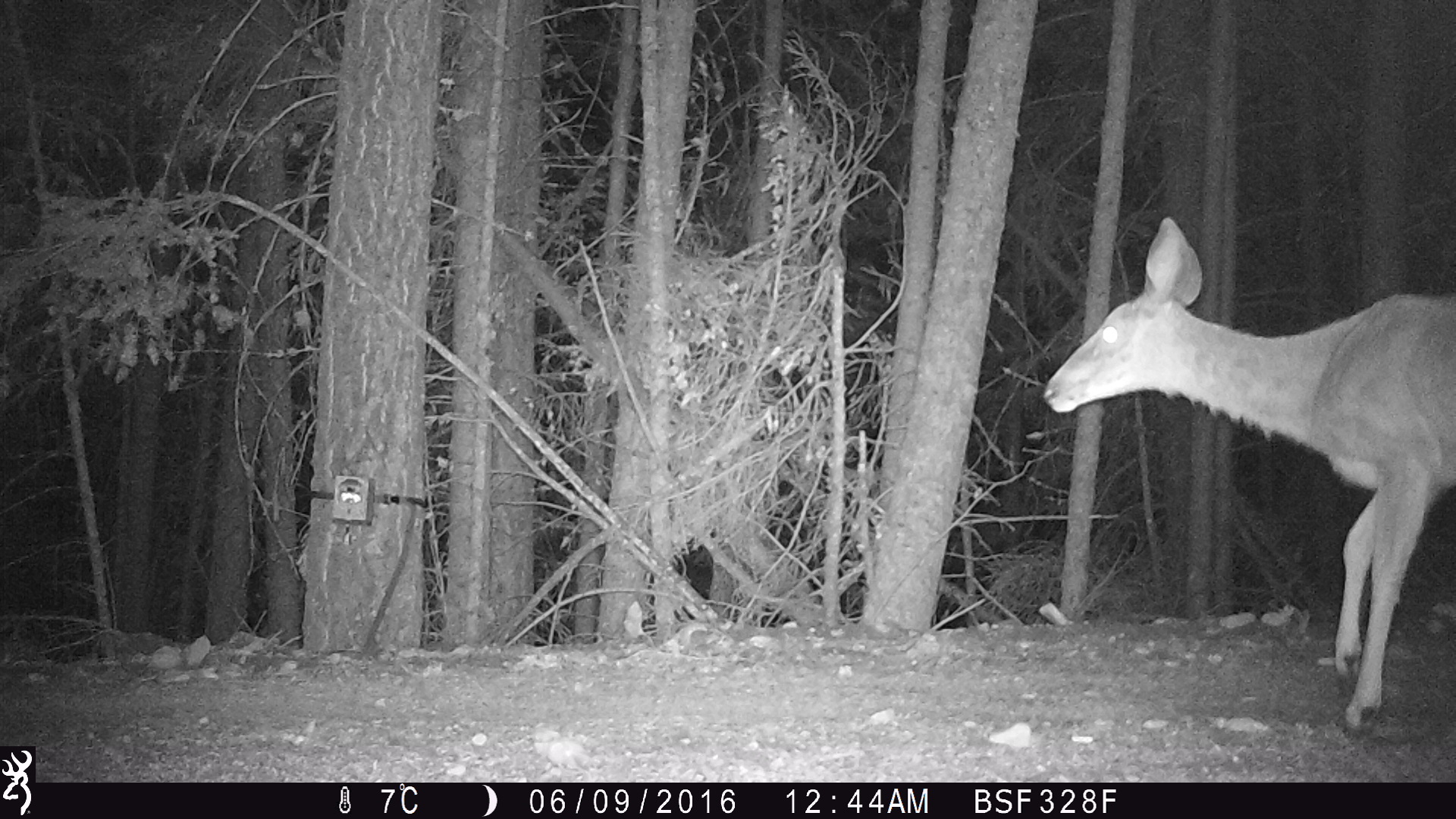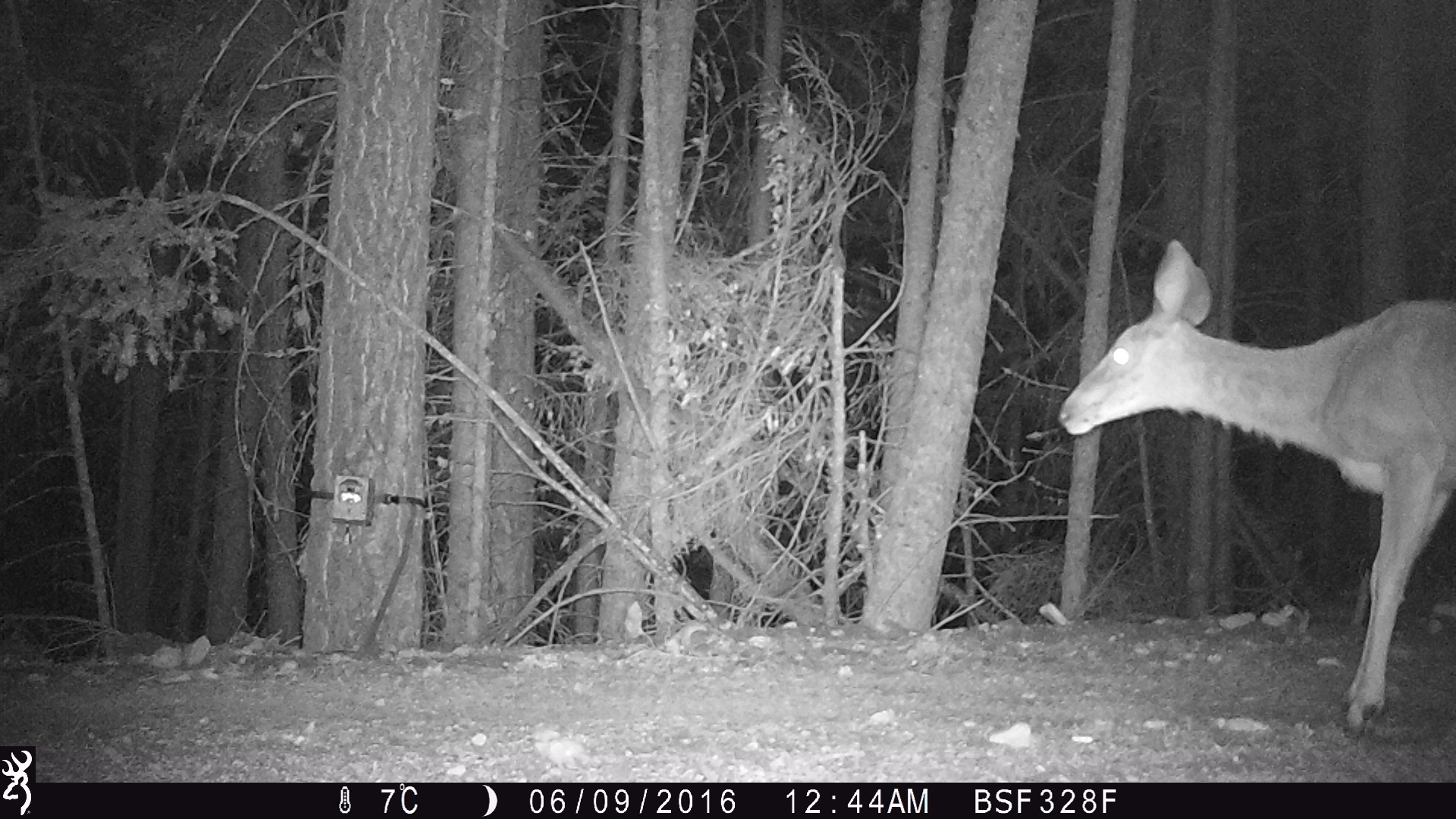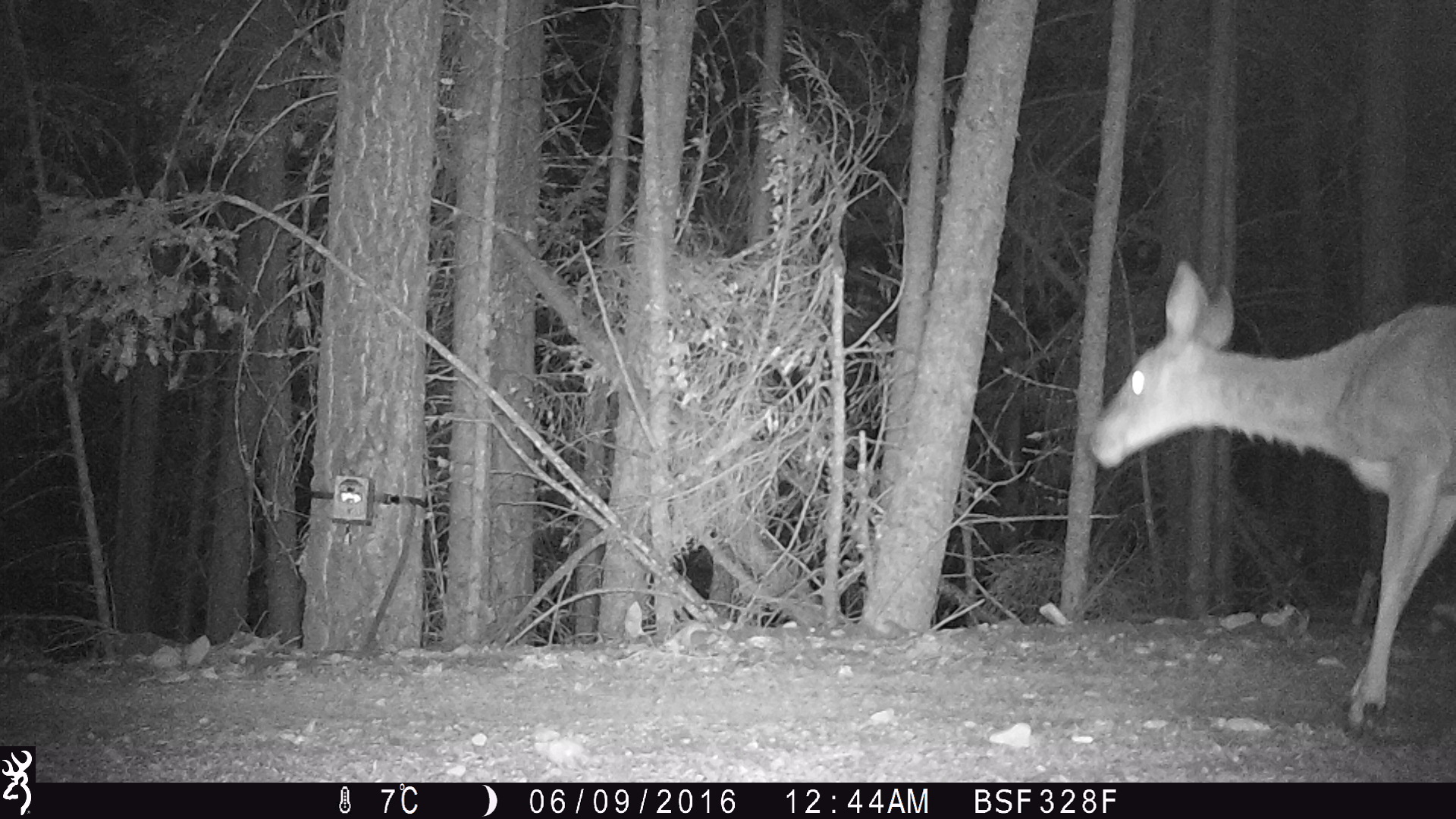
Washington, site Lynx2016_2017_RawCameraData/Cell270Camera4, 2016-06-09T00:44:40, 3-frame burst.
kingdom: Animalia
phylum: Chordata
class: Mammalia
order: Artiodactyla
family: Cervidae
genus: Odocoileus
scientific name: Odocoileus hemionus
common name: mule deer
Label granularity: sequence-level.